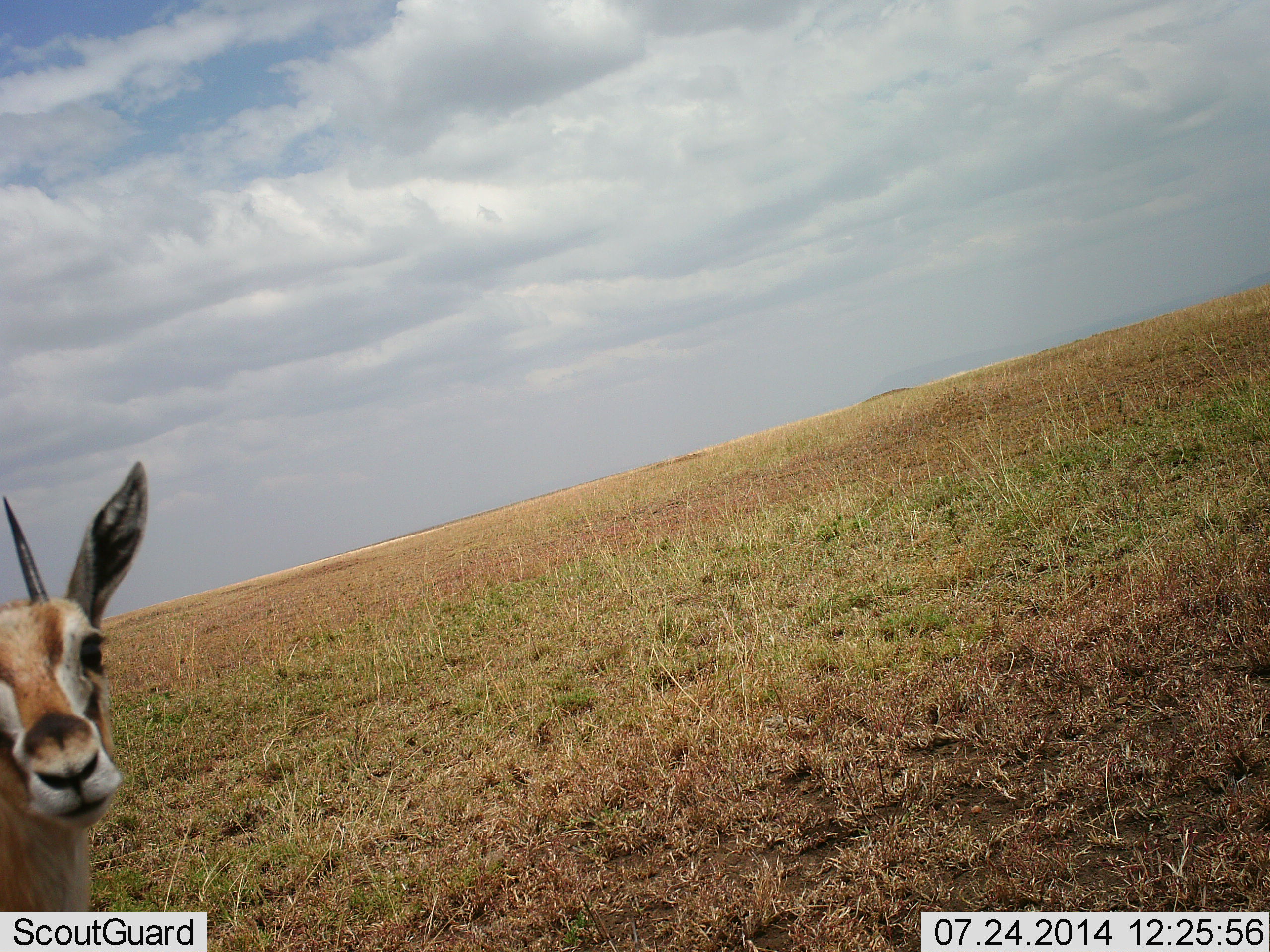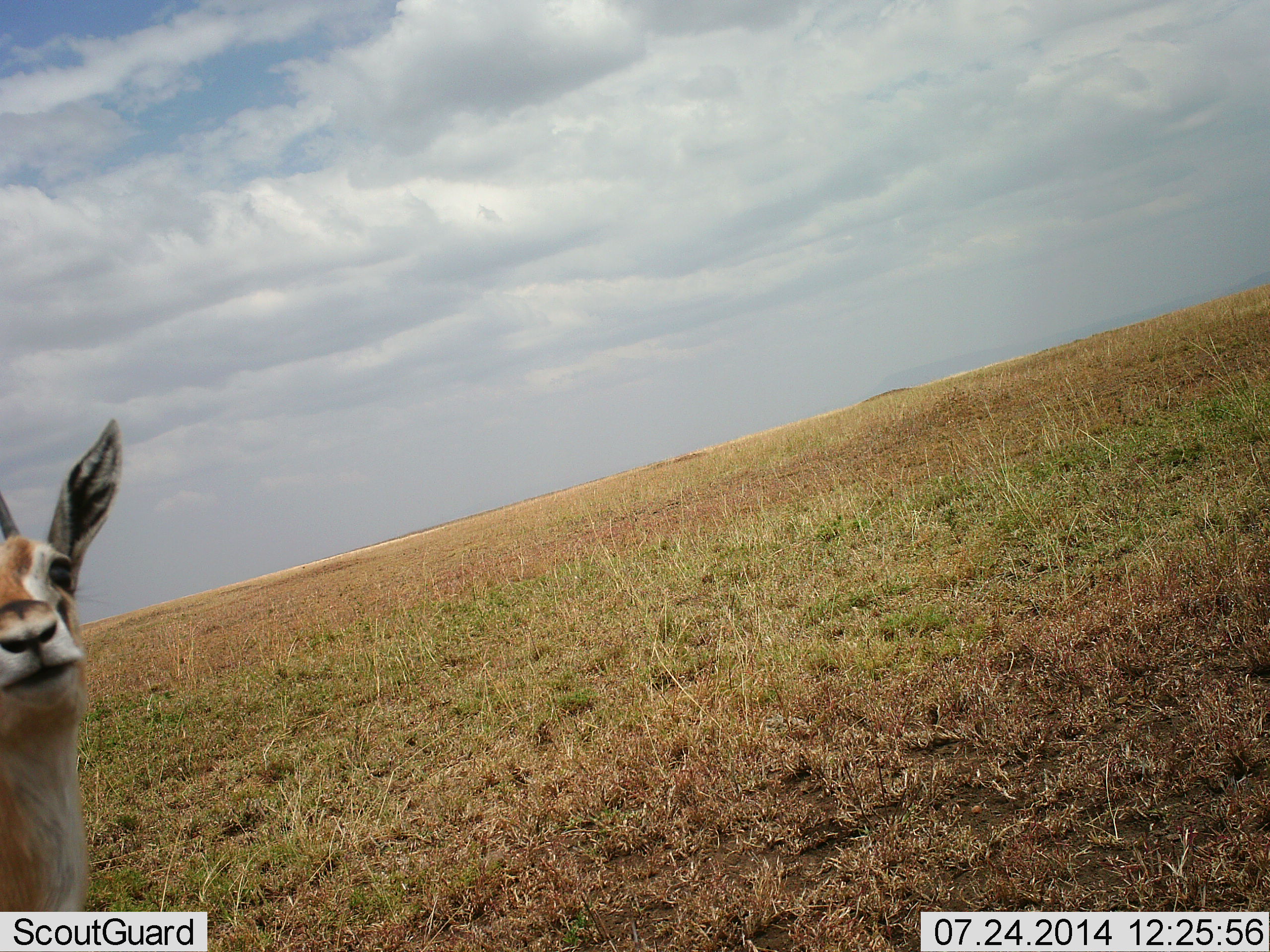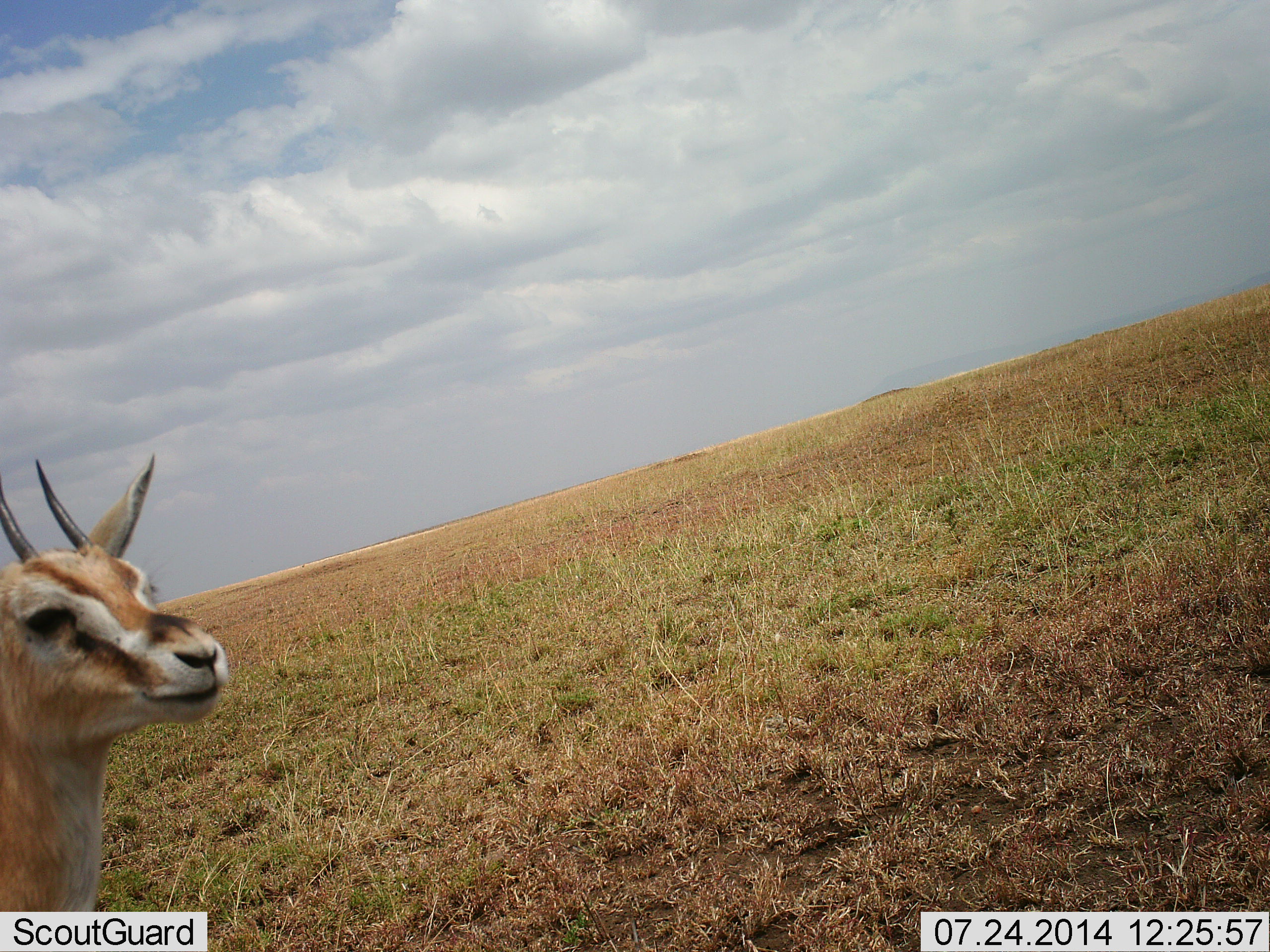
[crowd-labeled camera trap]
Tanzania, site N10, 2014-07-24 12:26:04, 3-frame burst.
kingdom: Animalia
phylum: Chordata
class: Mammalia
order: Artiodactyla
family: Bovidae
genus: Eudorcas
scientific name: Eudorcas thomsonii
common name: thomson's gazelle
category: gazellethomsons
Gazellethomsons (thomson's gazelle) (Eudorcas thomsonii), count 1. Behavior (volunteer vote fractions): standing 100%, resting 0%, moving 0%, interacting 0%. Young present (vote fraction): 0%. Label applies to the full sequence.